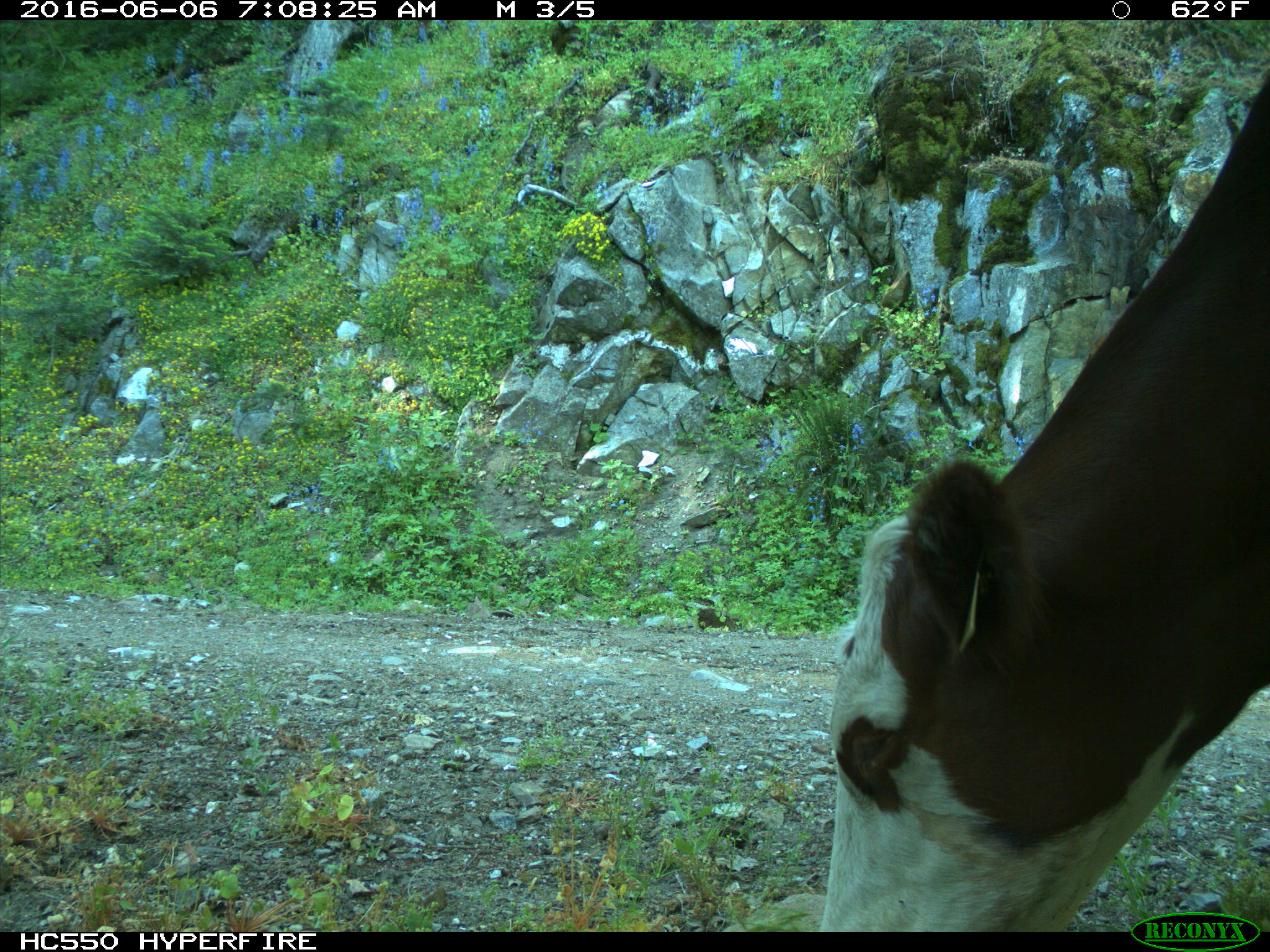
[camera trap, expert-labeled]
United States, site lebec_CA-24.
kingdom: Animalia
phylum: Chordata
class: Mammalia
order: Artiodactyla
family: Bovidae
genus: Bos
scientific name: Bos taurus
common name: domestic cow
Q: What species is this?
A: Bos taurus (domestic cow).